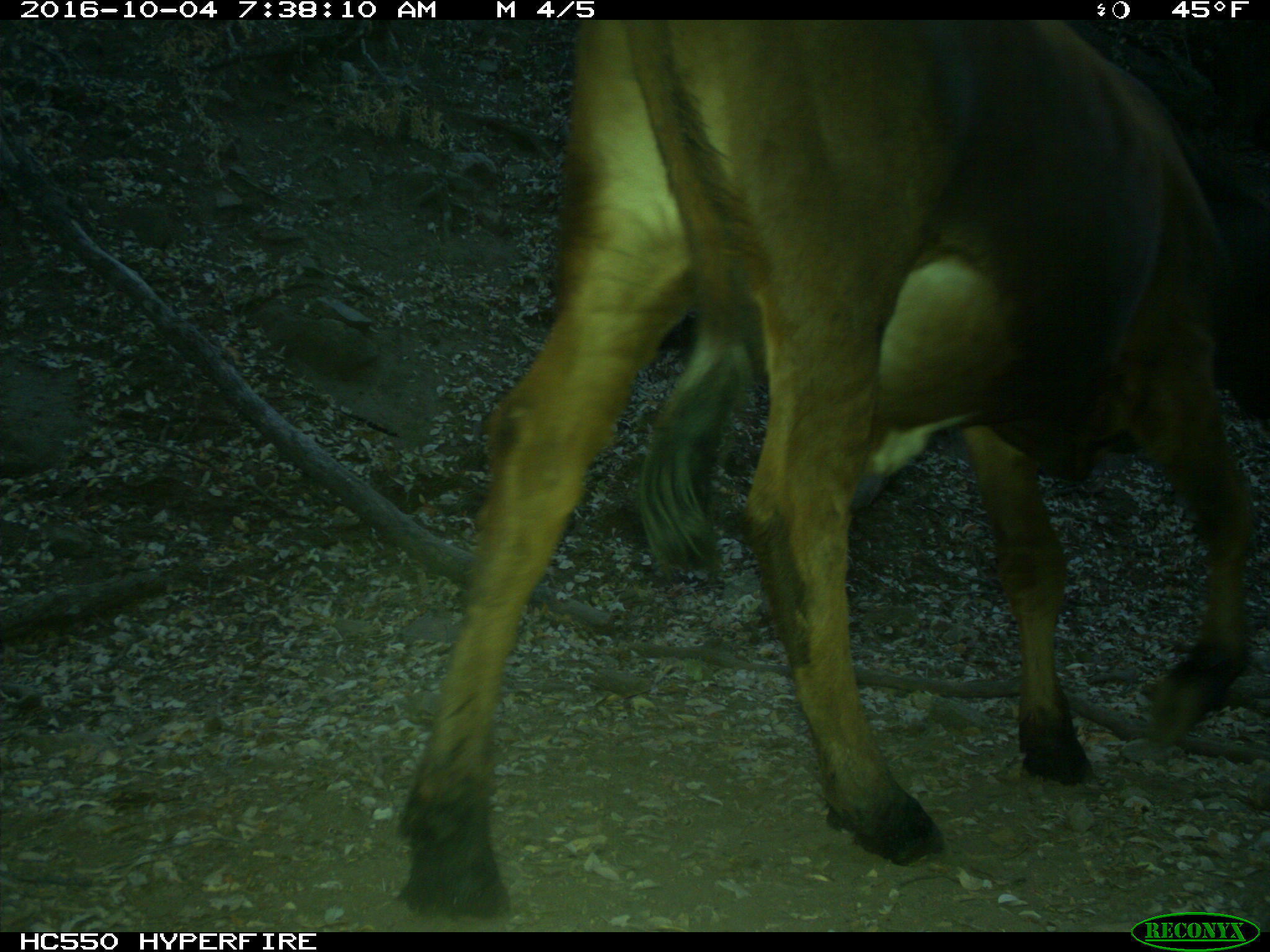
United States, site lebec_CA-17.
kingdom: Animalia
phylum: Chordata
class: Mammalia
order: Artiodactyla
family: Bovidae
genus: Bos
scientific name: Bos taurus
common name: domestic cow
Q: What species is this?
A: Bos taurus (domestic cow).